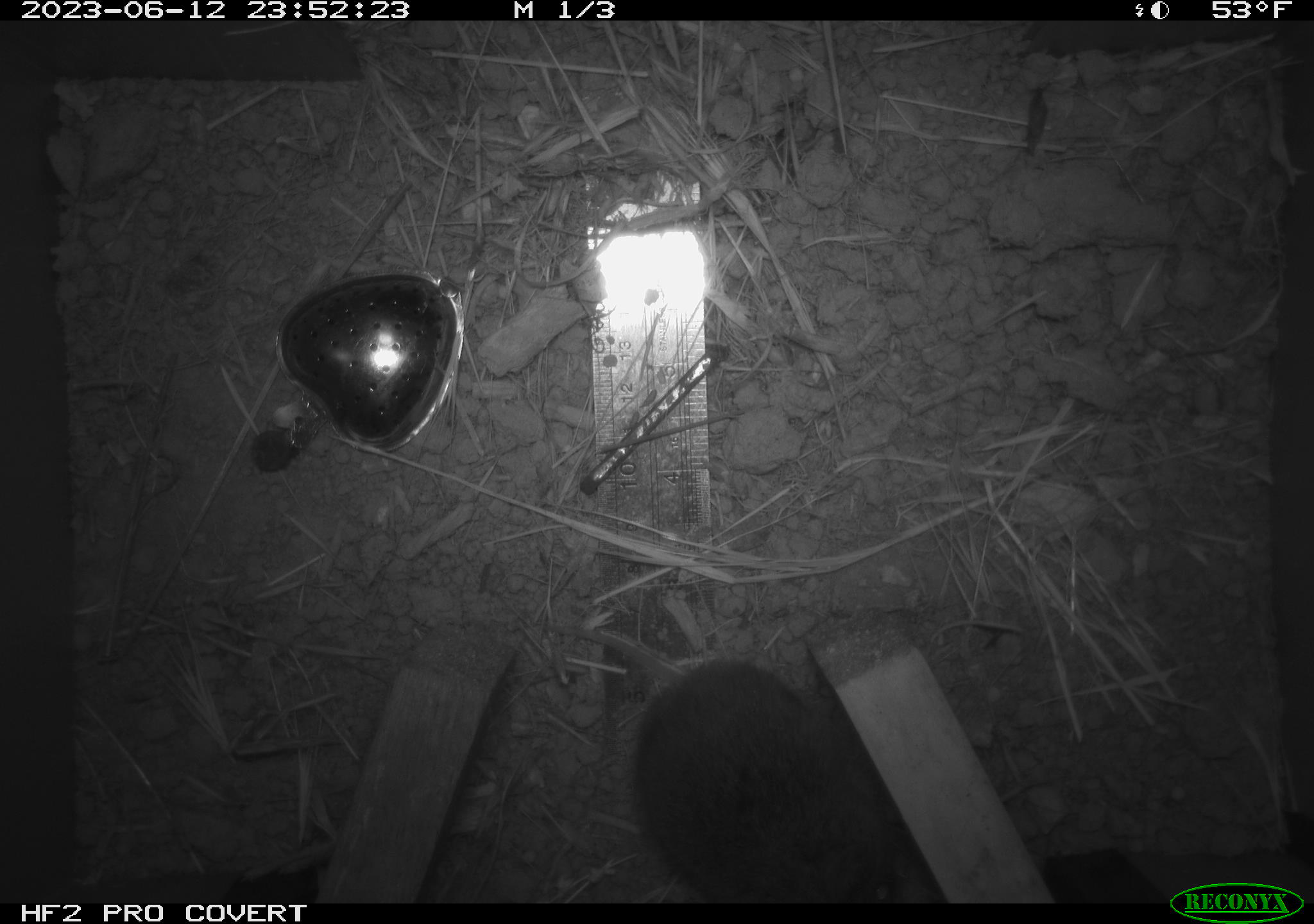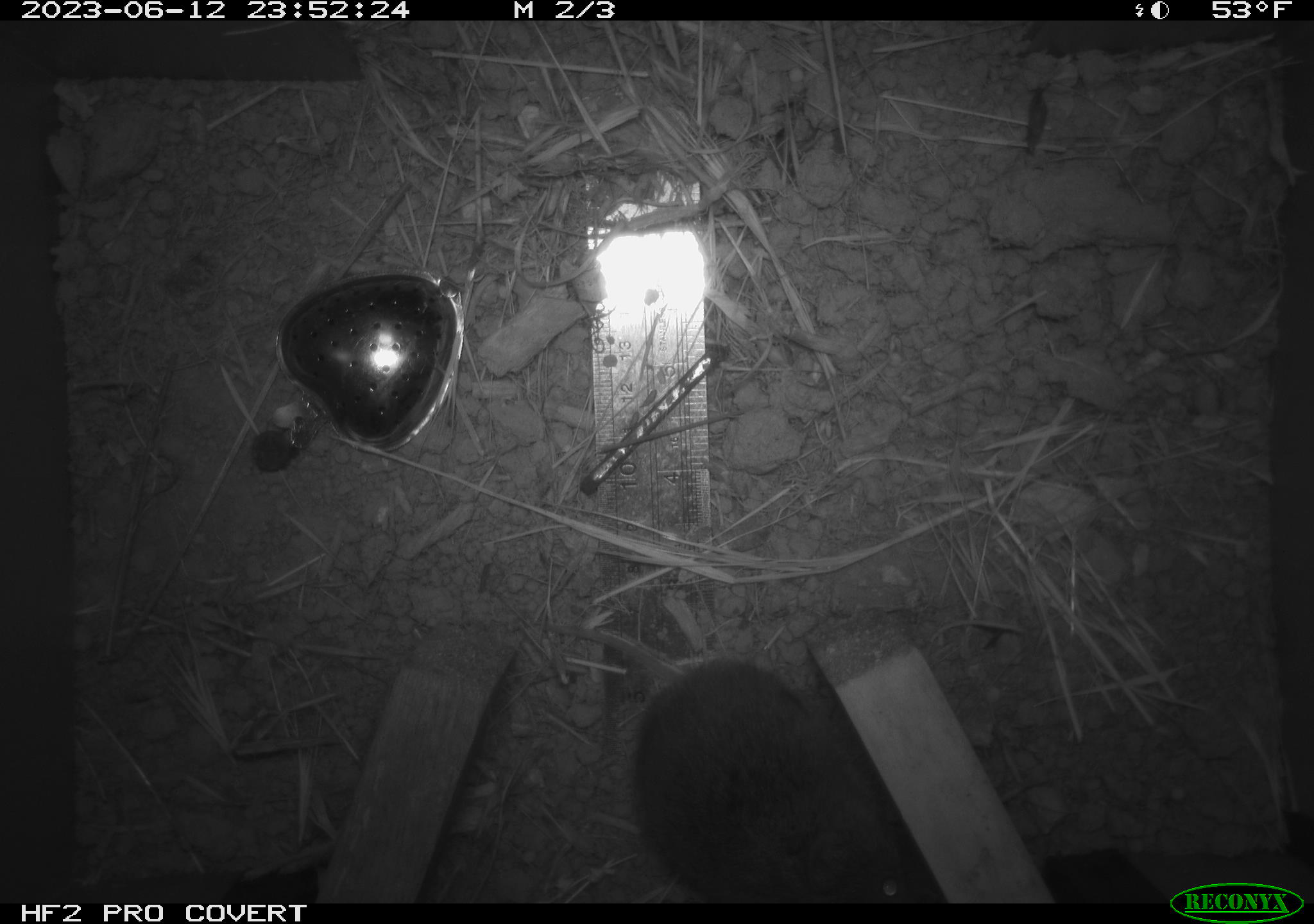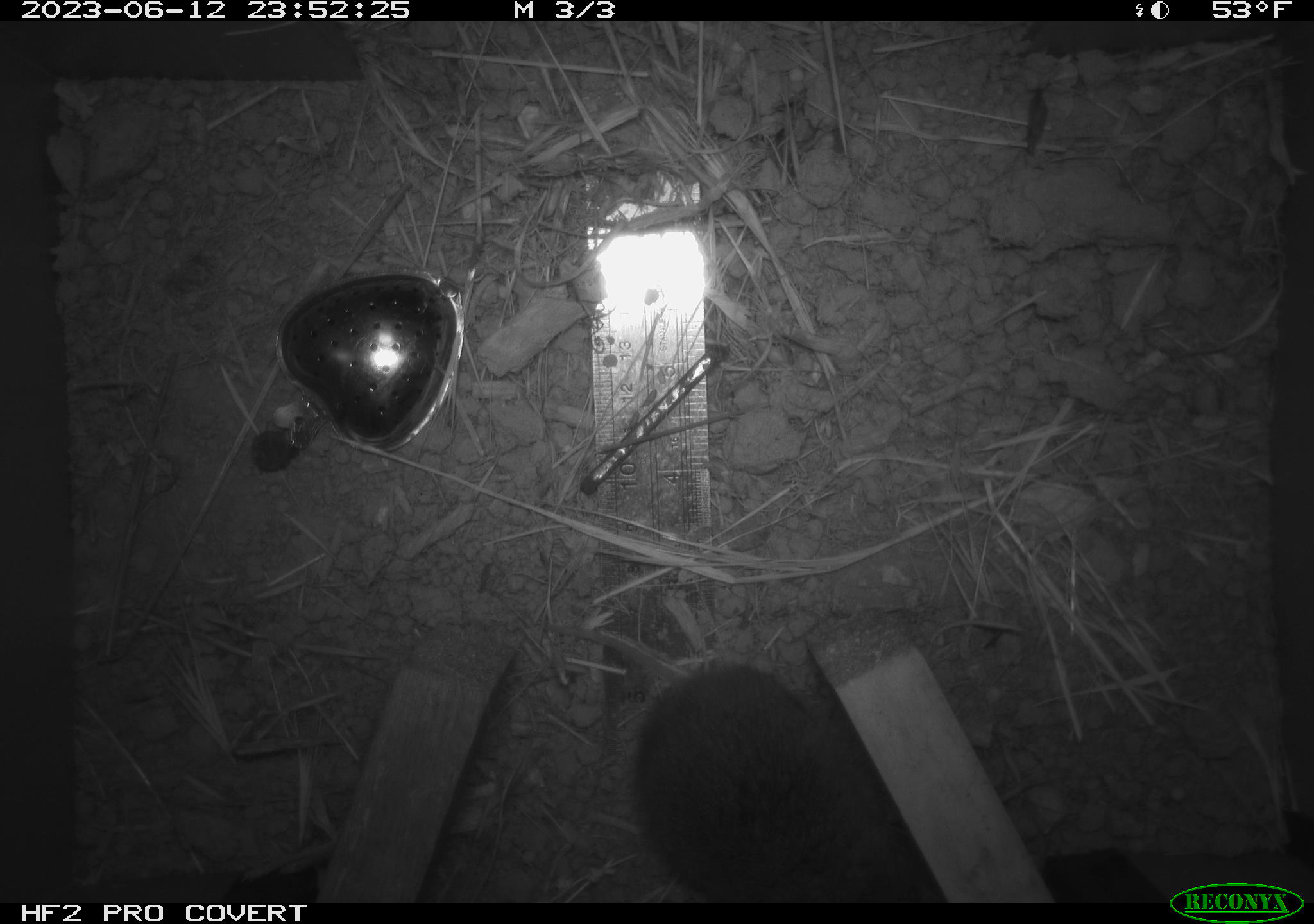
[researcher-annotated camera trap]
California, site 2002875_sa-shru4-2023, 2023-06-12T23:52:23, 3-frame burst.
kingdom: Animalia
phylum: Chordata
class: Mammalia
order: Rodentia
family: Cricetidae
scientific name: Arvicolinae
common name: voles, lemmings, and muskrats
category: arvicolinae subfamily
Arvicolinae subfamily (voles, lemmings, and muskrats) (Arvicolinae).